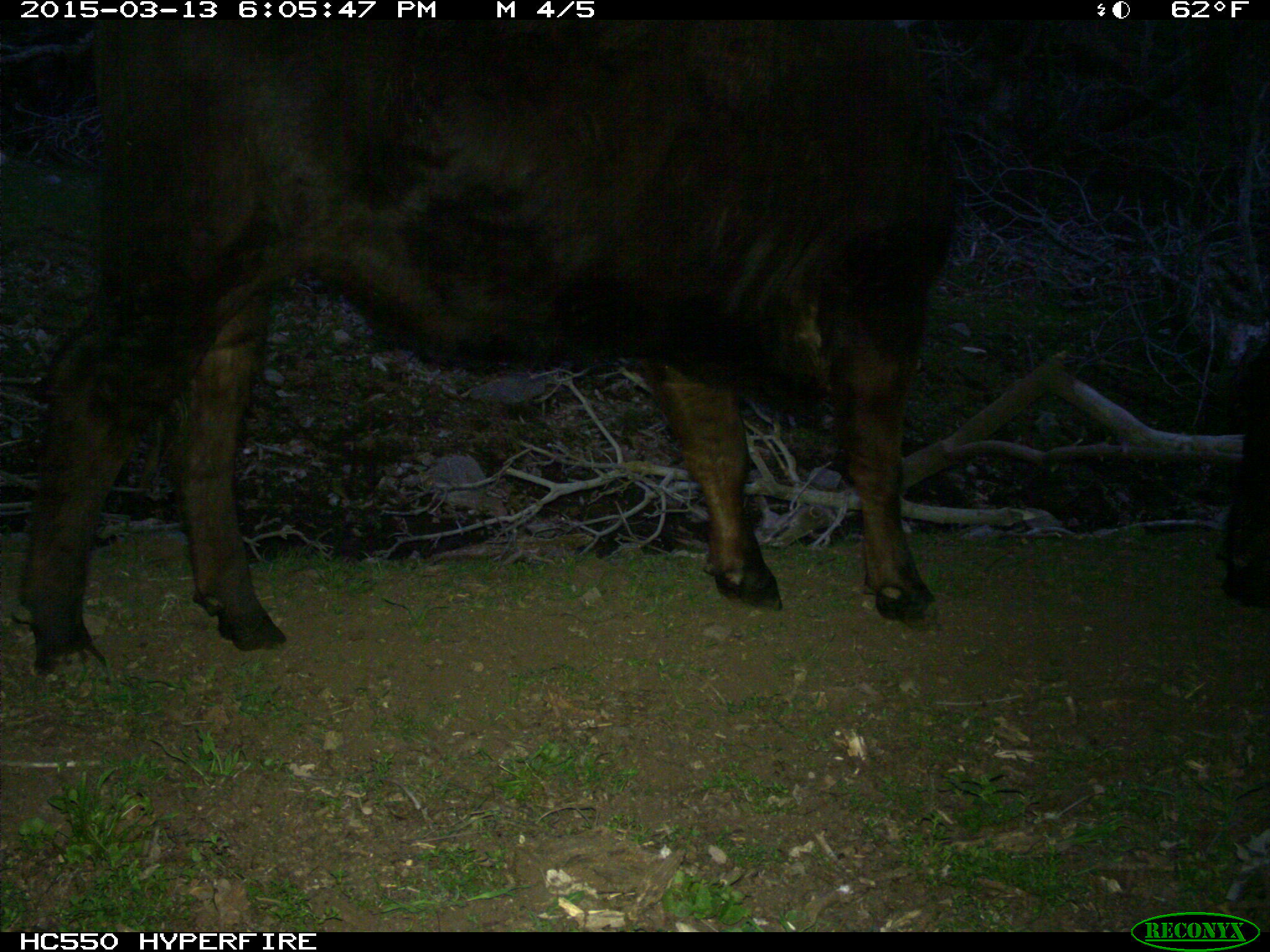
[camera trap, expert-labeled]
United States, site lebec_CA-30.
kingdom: Animalia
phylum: Chordata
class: Mammalia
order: Artiodactyla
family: Bovidae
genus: Bos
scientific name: Bos taurus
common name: domestic cow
Bos taurus (domestic cow).